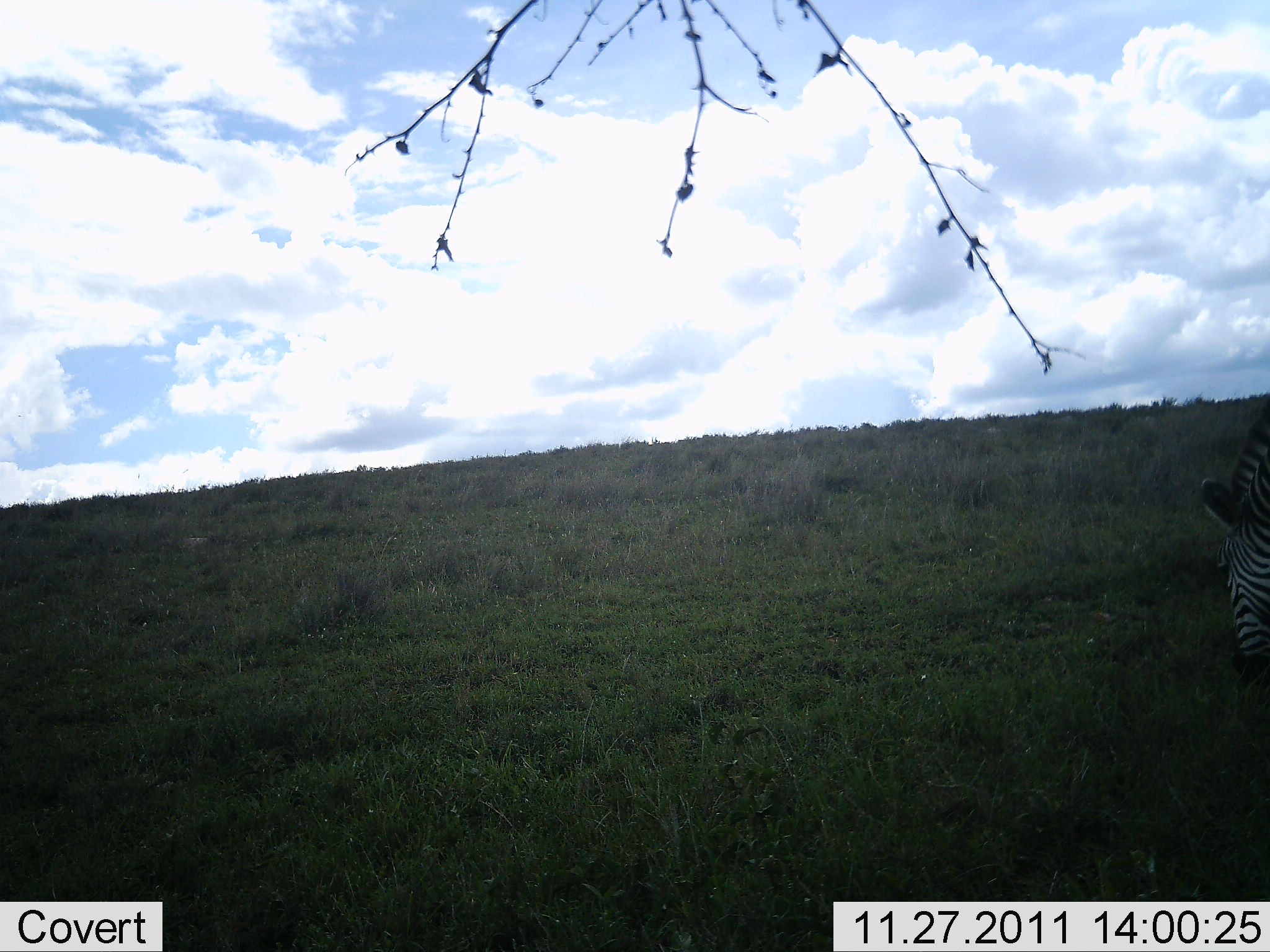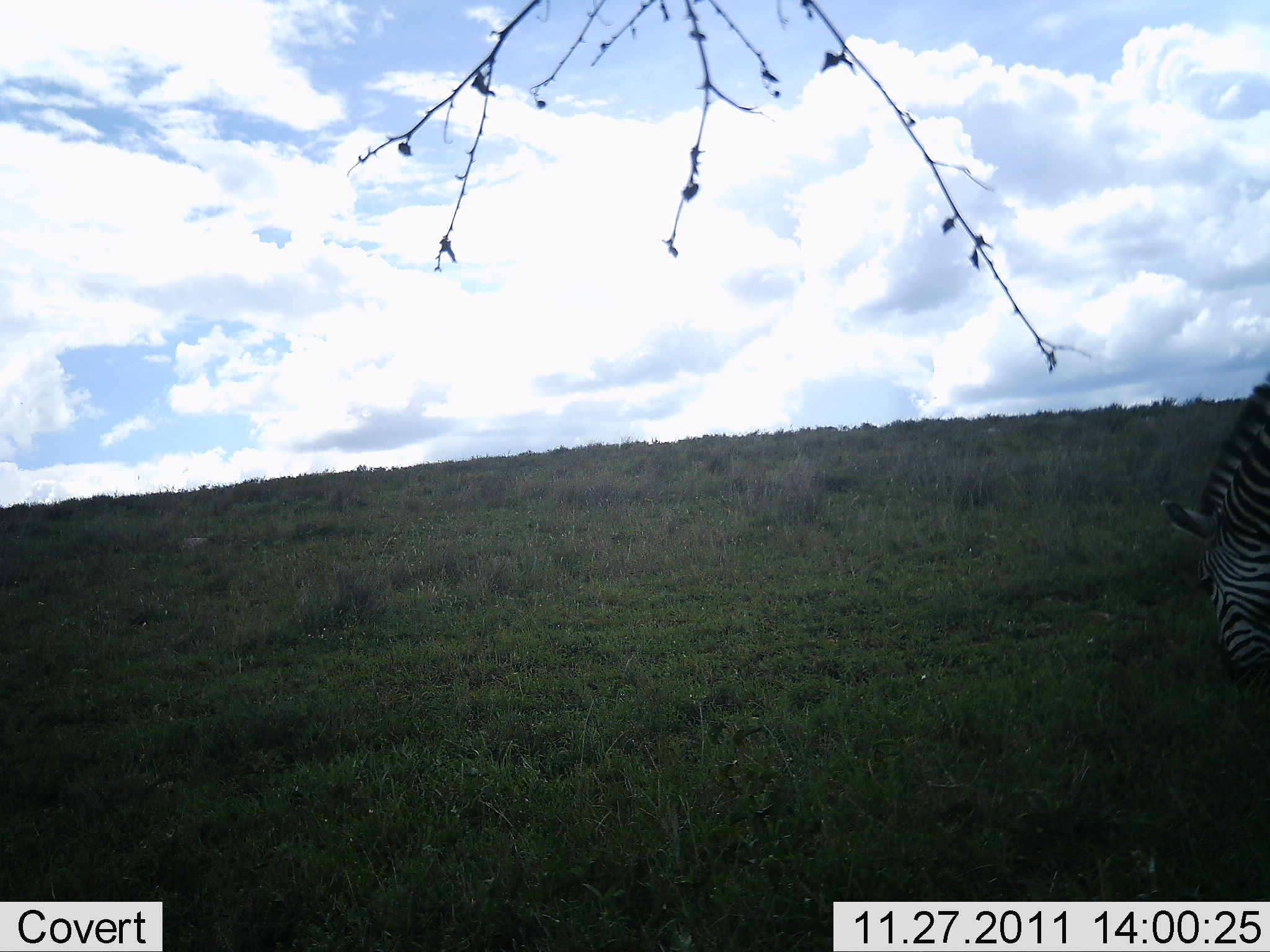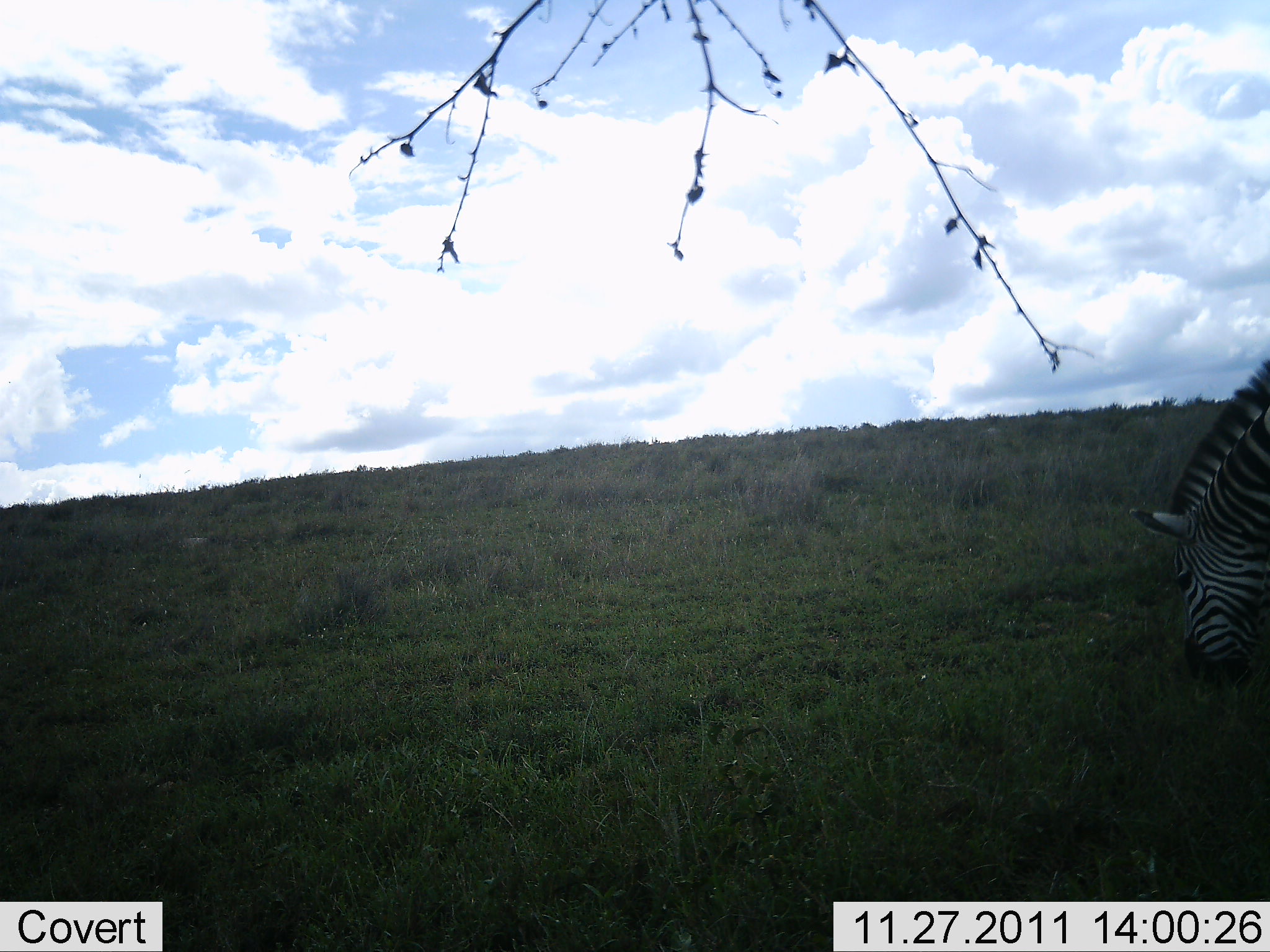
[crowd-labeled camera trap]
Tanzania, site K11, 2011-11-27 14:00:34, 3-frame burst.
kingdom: Animalia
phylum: Chordata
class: Mammalia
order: Perissodactyla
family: Equidae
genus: Equus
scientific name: Equus quagga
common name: plains zebra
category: zebra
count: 1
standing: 6%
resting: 0%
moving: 6%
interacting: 0%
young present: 0%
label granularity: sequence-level